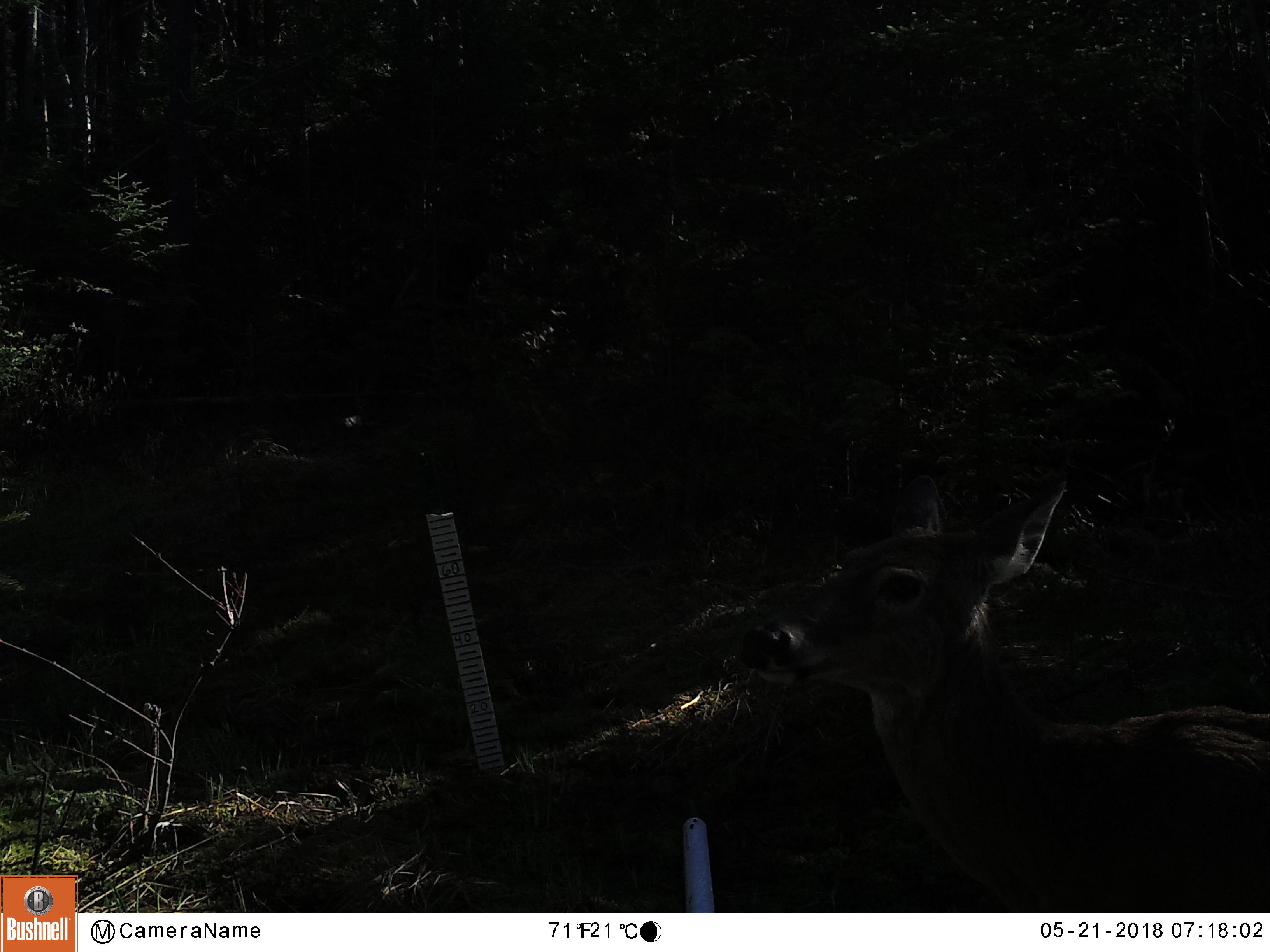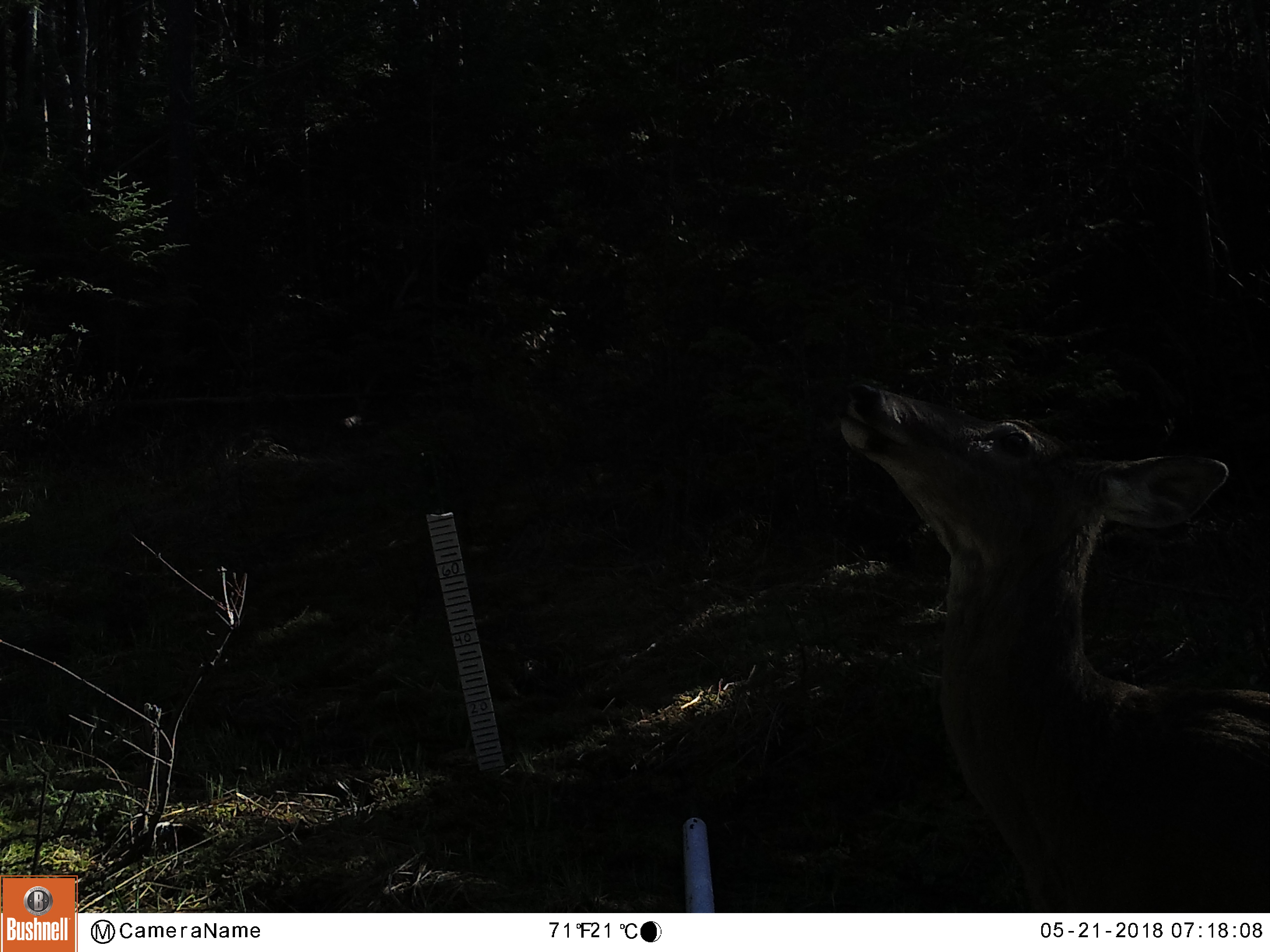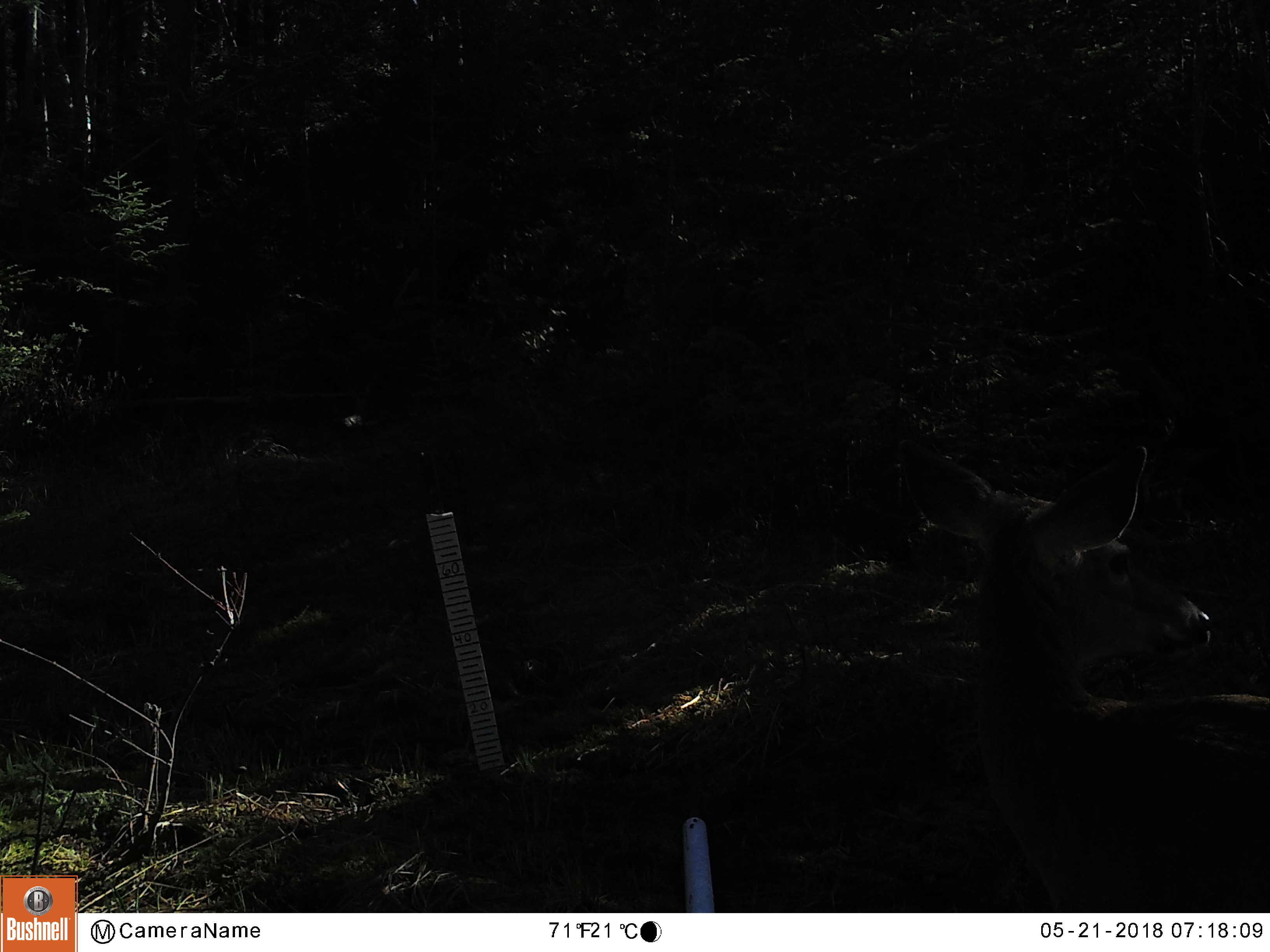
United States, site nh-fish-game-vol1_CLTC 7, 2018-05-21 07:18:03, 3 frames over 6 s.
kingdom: Animalia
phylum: Chordata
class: Mammalia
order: Artiodactyla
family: Cervidae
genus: Odocoileus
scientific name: Odocoileus virginianus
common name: white-tailed deer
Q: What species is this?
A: White-tailed deer (Odocoileus virginianus).